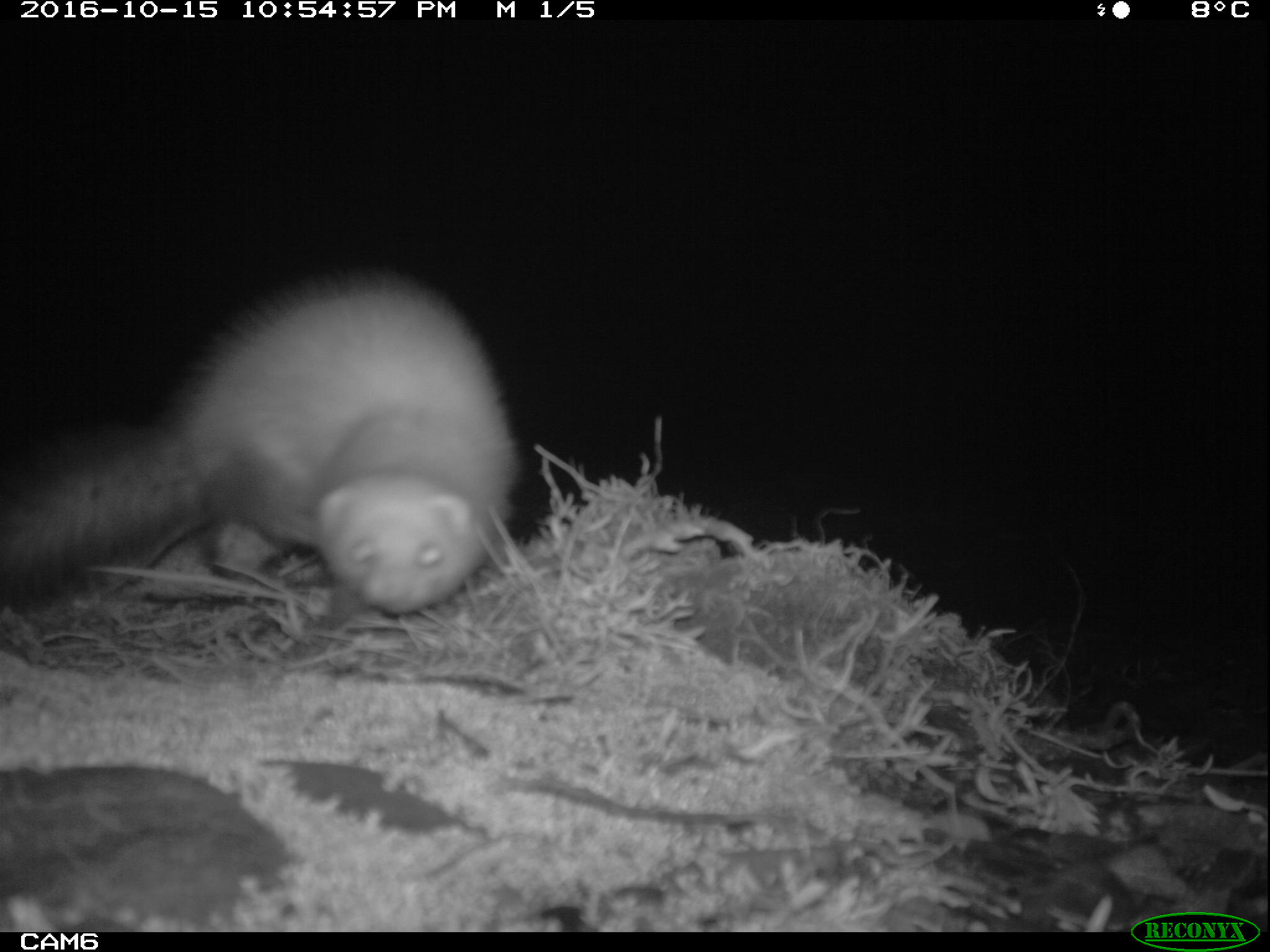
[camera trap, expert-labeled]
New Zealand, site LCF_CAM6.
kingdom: Animalia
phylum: Chordata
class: Mammalia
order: Carnivora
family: Mustelidae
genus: Mustela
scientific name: Mustela furo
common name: ferret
Ferret (Mustela furo).